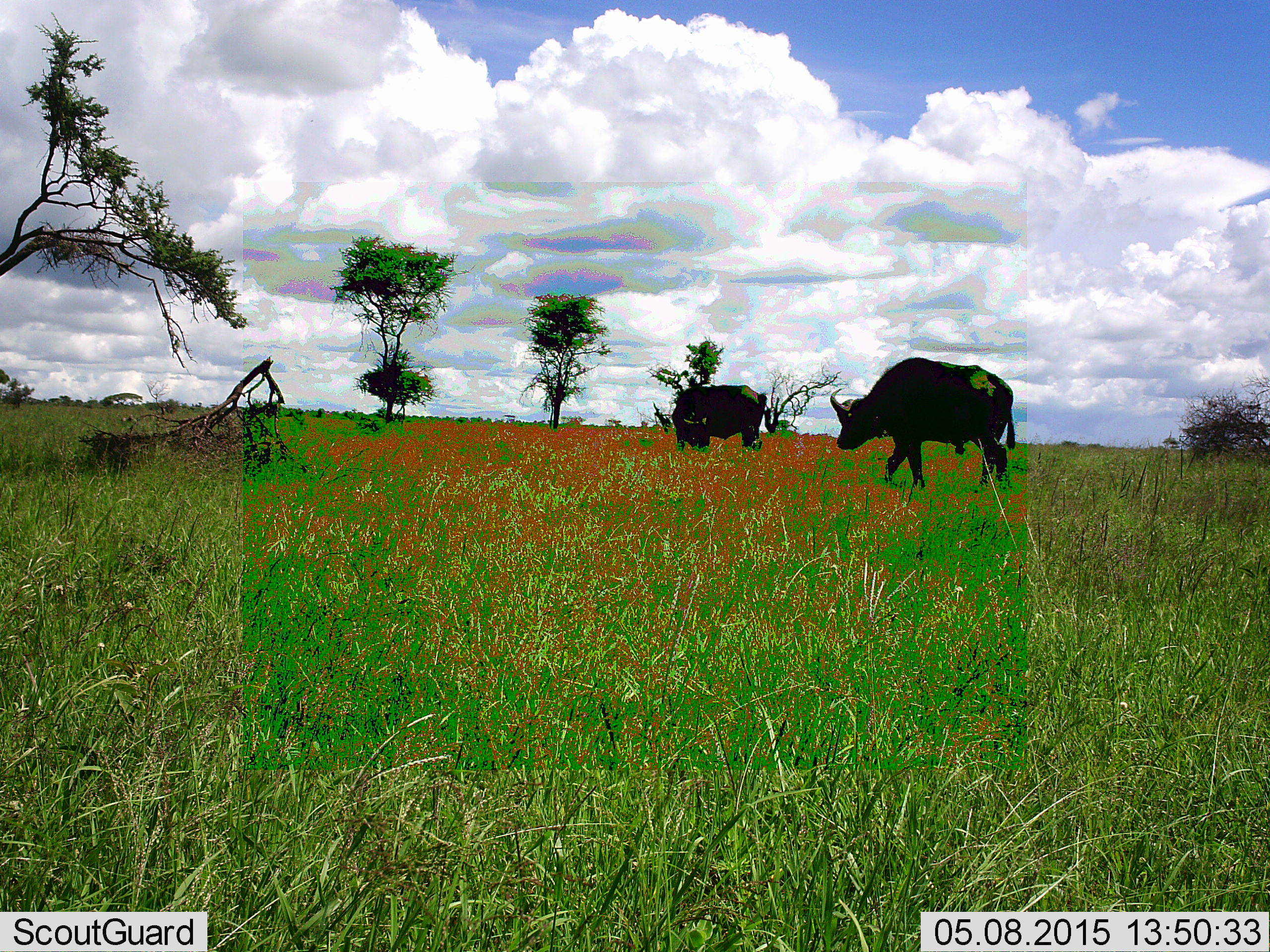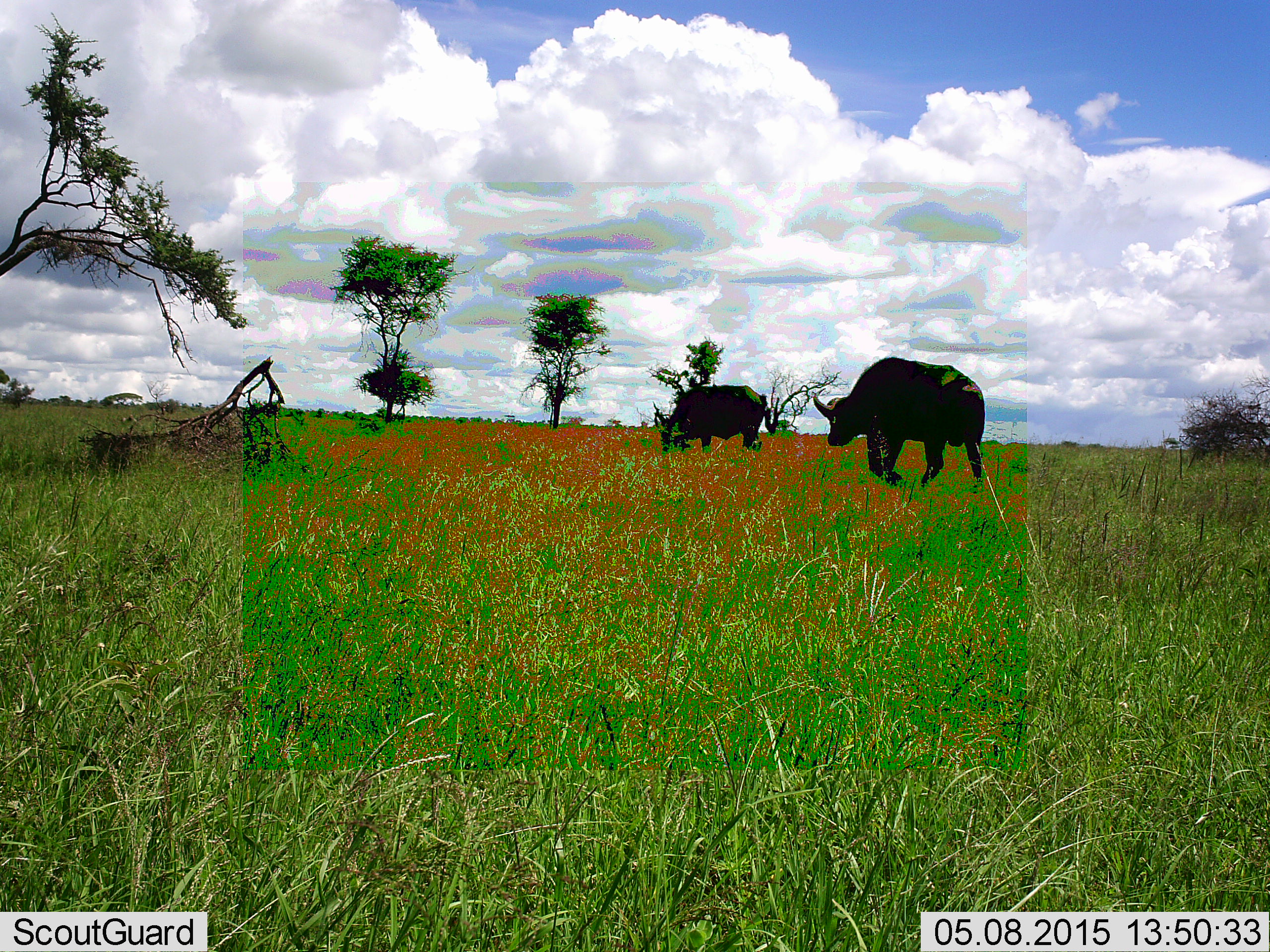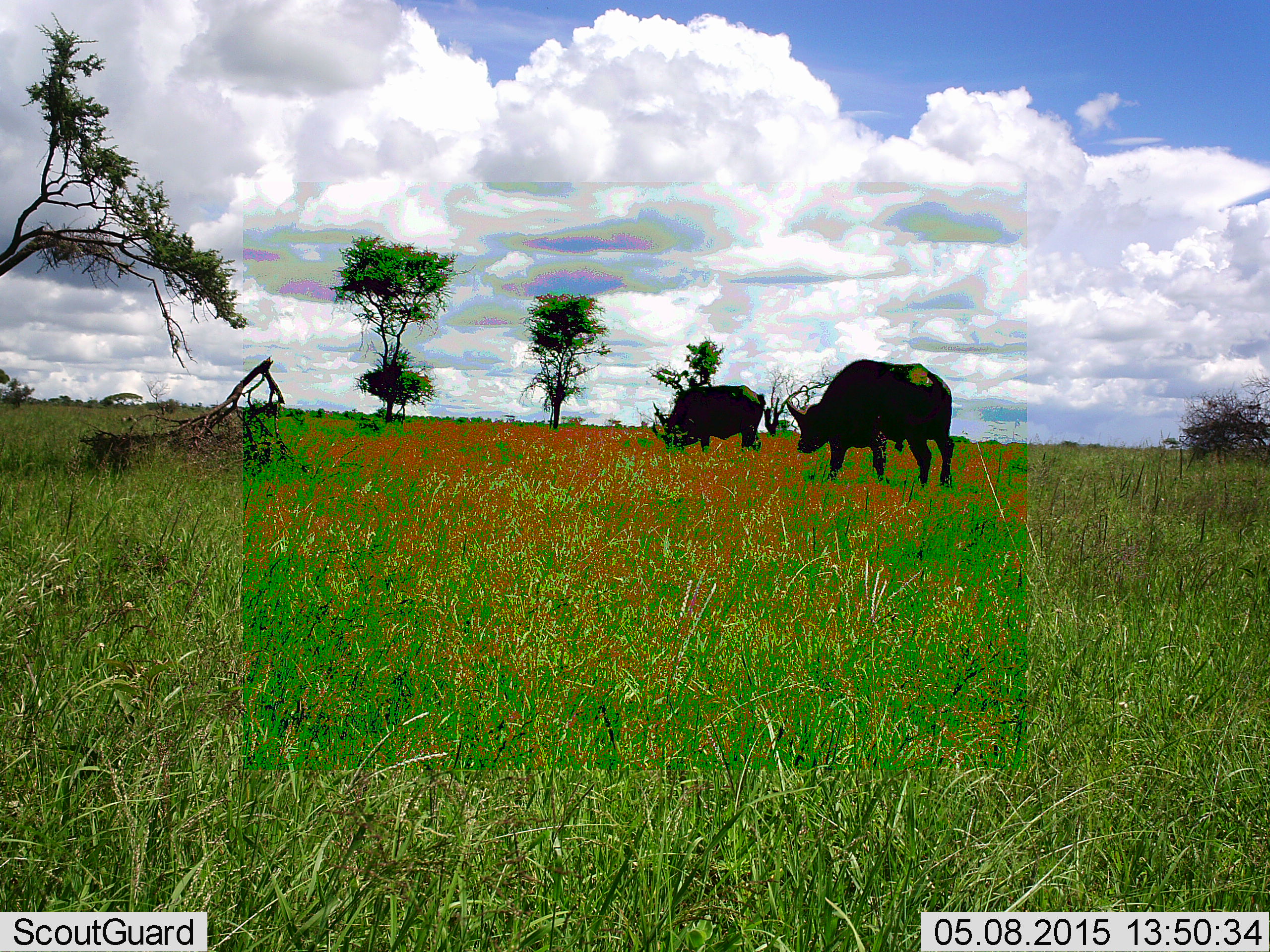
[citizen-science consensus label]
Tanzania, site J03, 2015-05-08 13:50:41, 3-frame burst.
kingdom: Animalia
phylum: Chordata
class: Mammalia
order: Artiodactyla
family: Bovidae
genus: Syncerus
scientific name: Syncerus caffer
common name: cape buffalo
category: buffalo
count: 2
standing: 20%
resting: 0%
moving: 90%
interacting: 0%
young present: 0%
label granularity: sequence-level